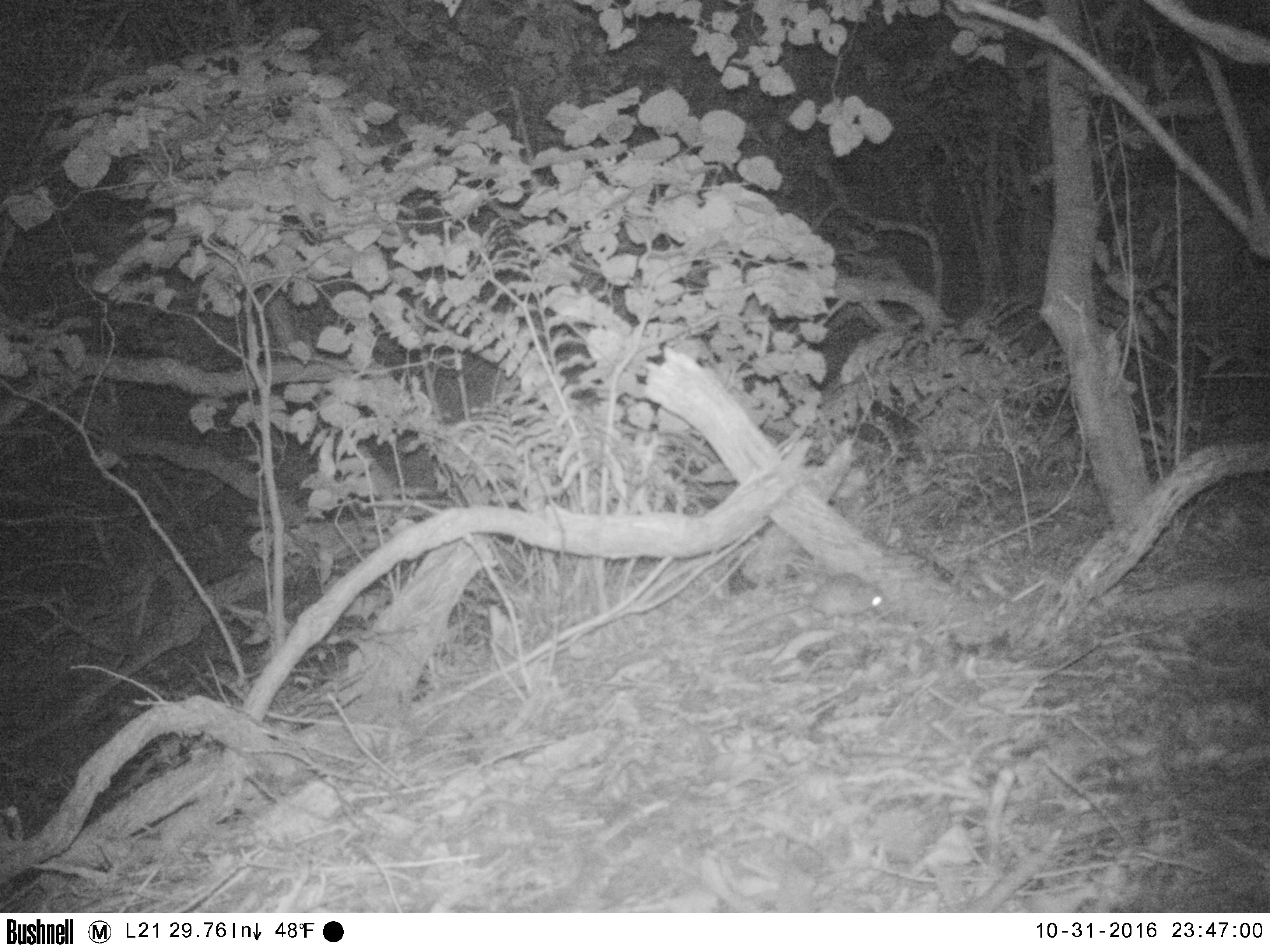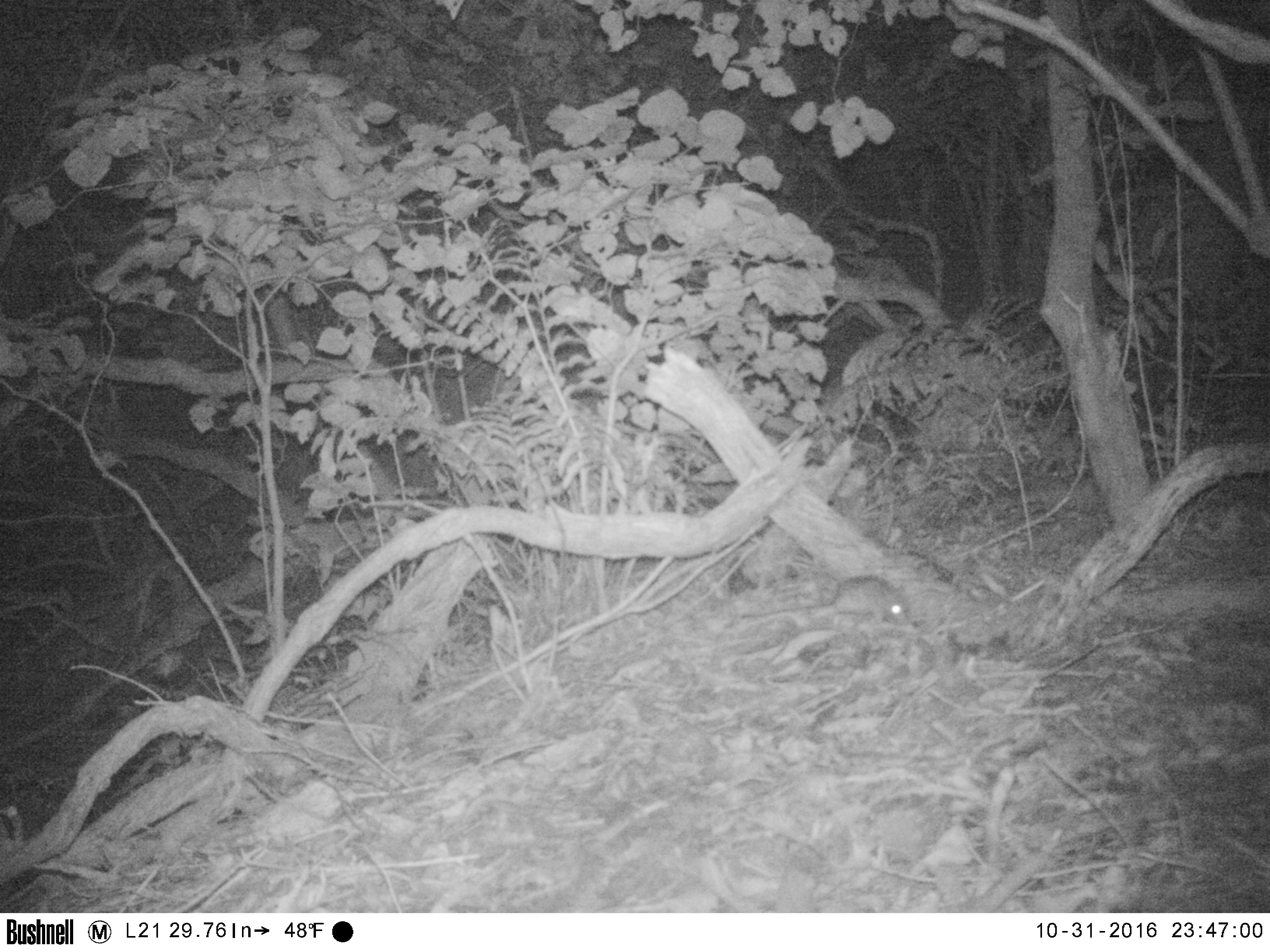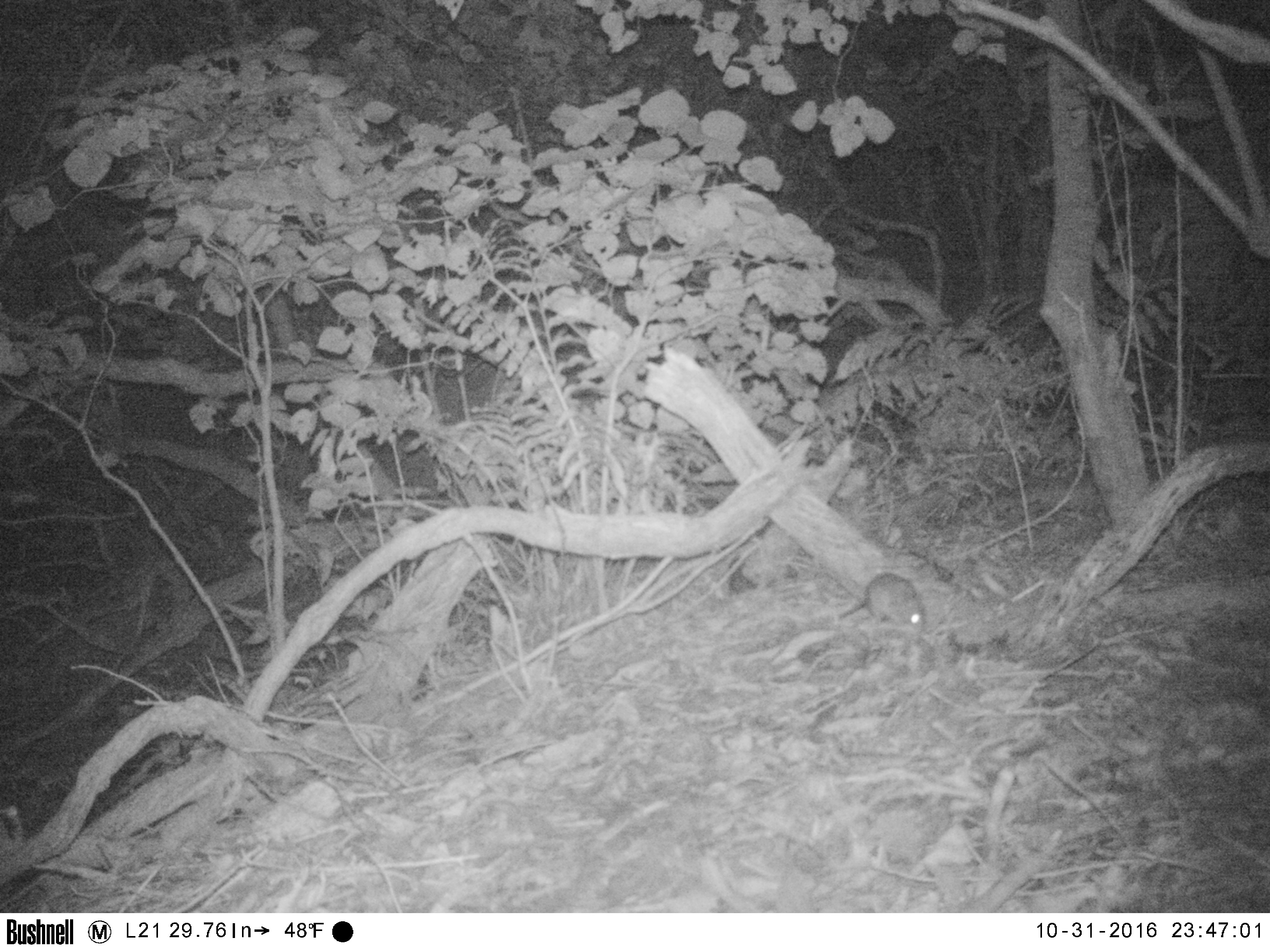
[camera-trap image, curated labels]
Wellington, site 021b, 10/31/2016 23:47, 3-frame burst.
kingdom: Animalia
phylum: Chordata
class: Mammalia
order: Rodentia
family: Muridae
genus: Mus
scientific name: Mus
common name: mouse